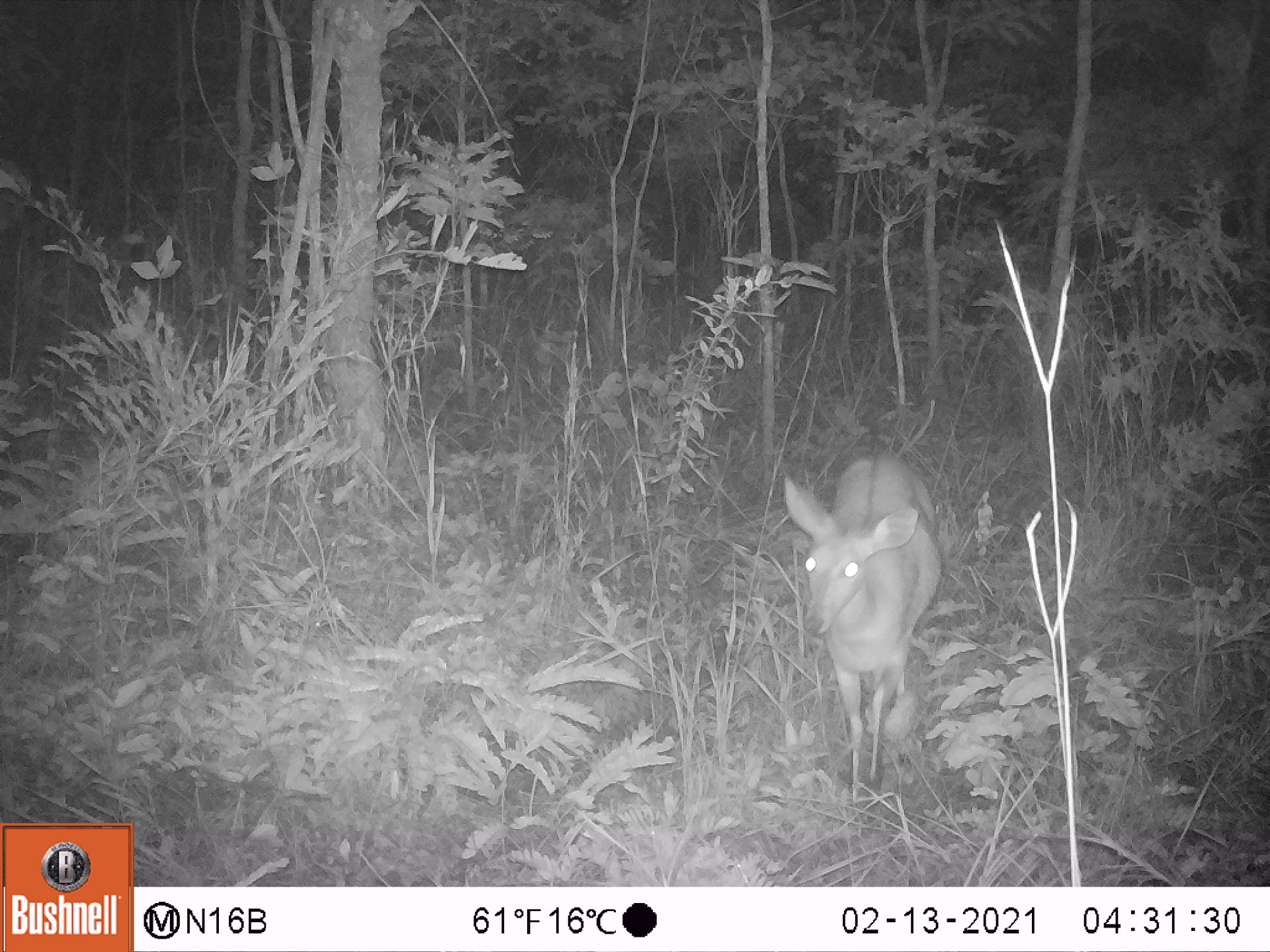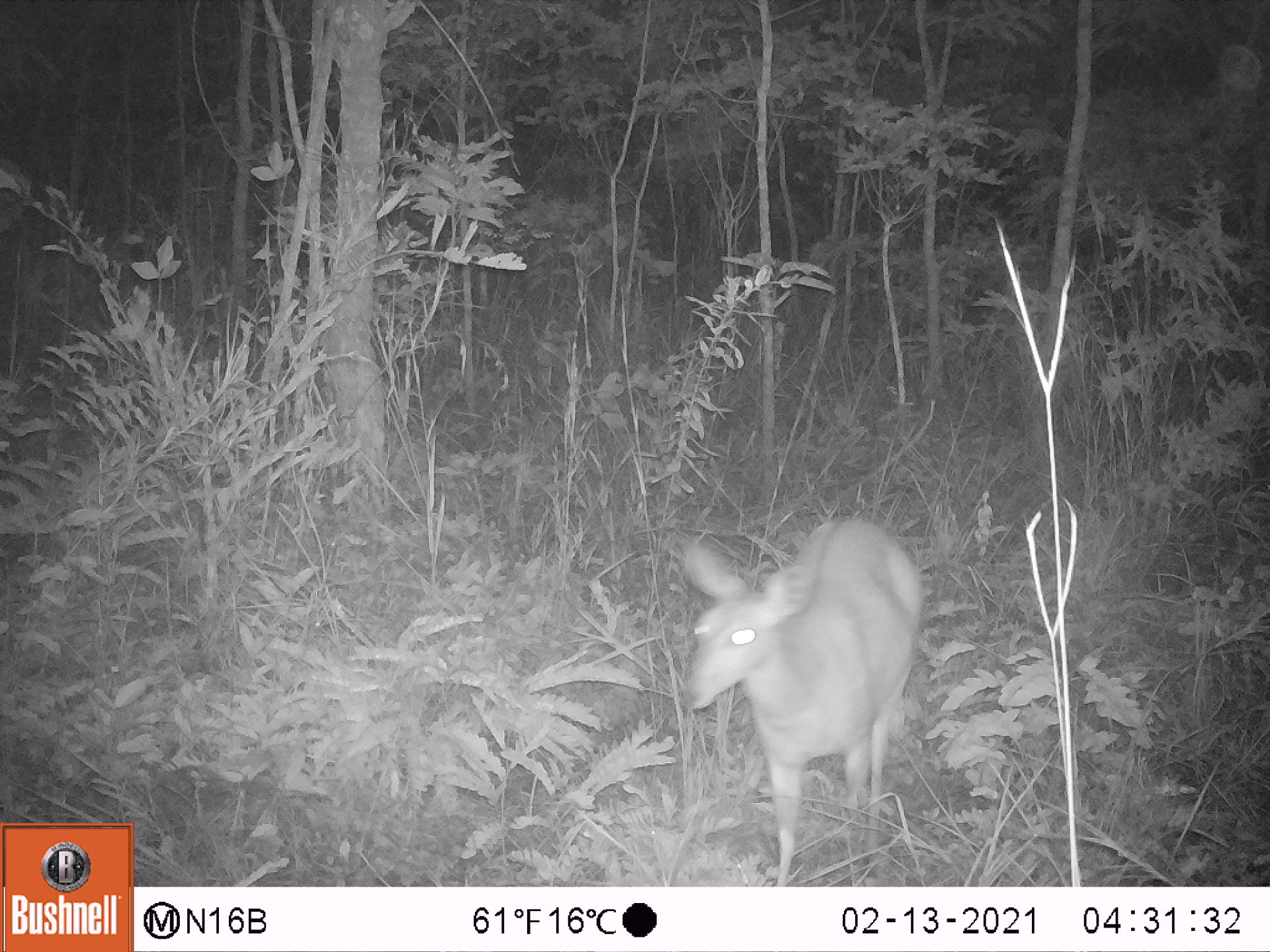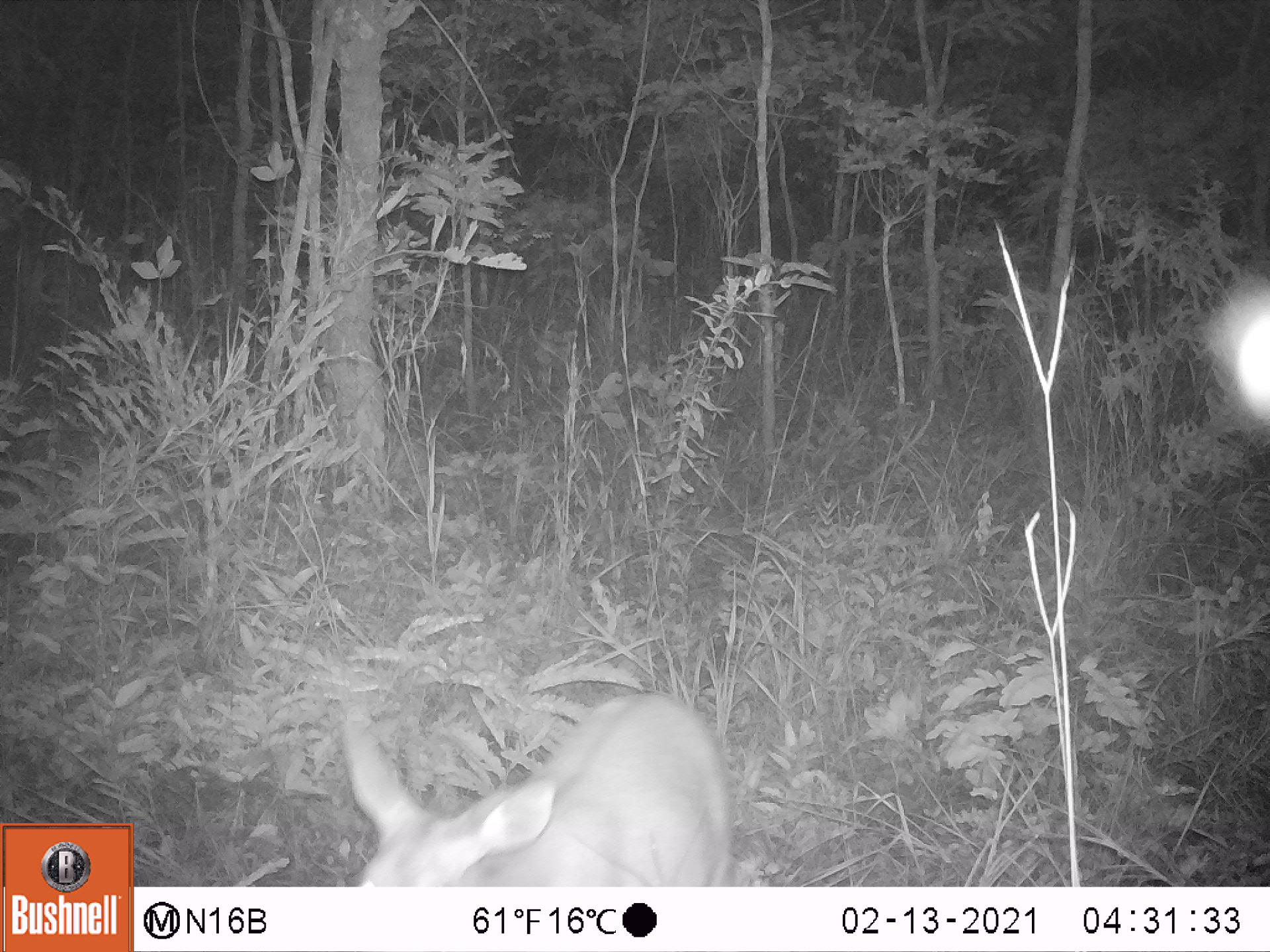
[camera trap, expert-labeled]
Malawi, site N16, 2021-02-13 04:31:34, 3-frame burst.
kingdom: Animalia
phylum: Chordata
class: Mammalia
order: Artiodactyla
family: Bovidae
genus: Tragelaphus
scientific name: Tragelaphus sylvaticus sylvaticus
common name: cape bushbuck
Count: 1.